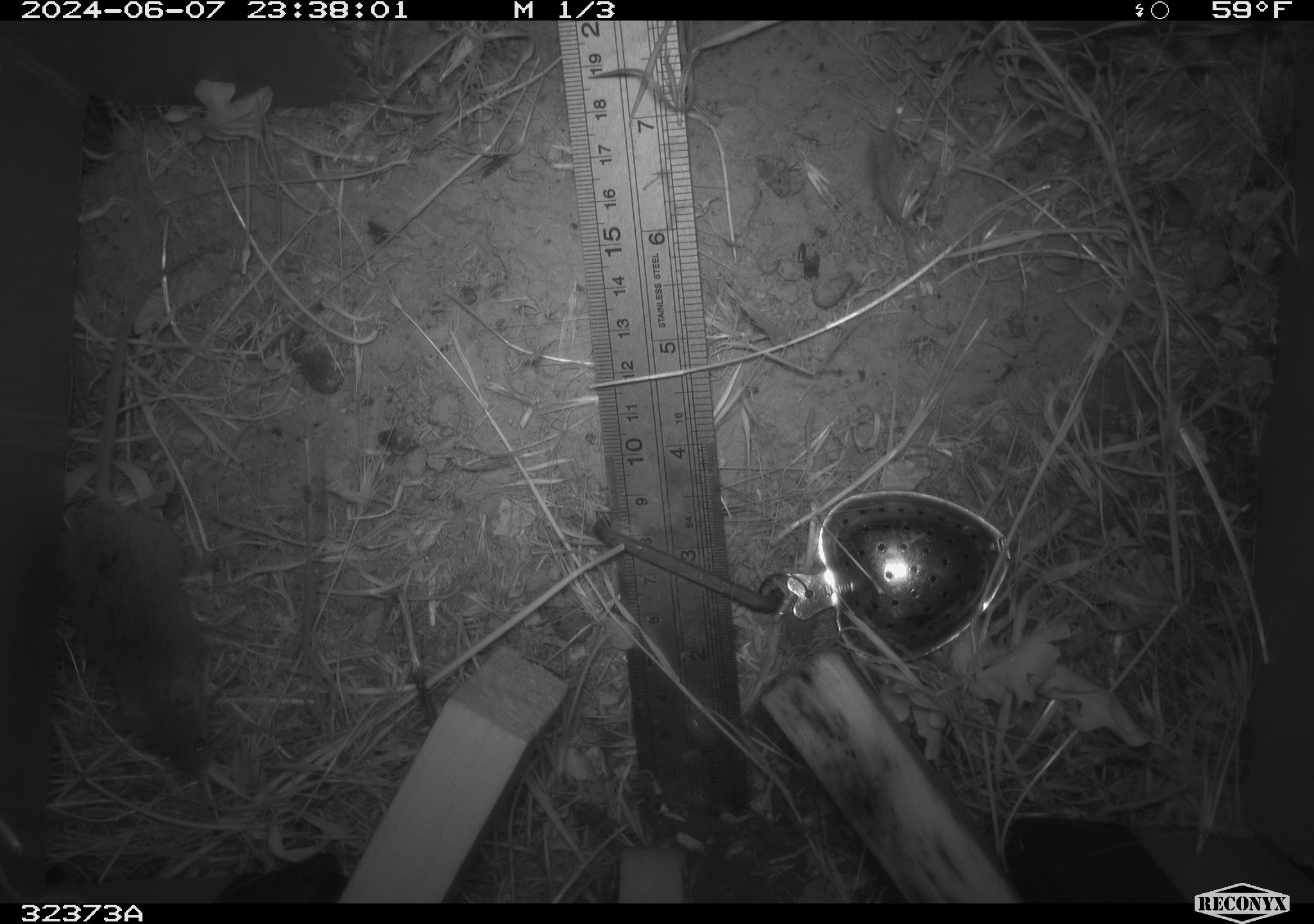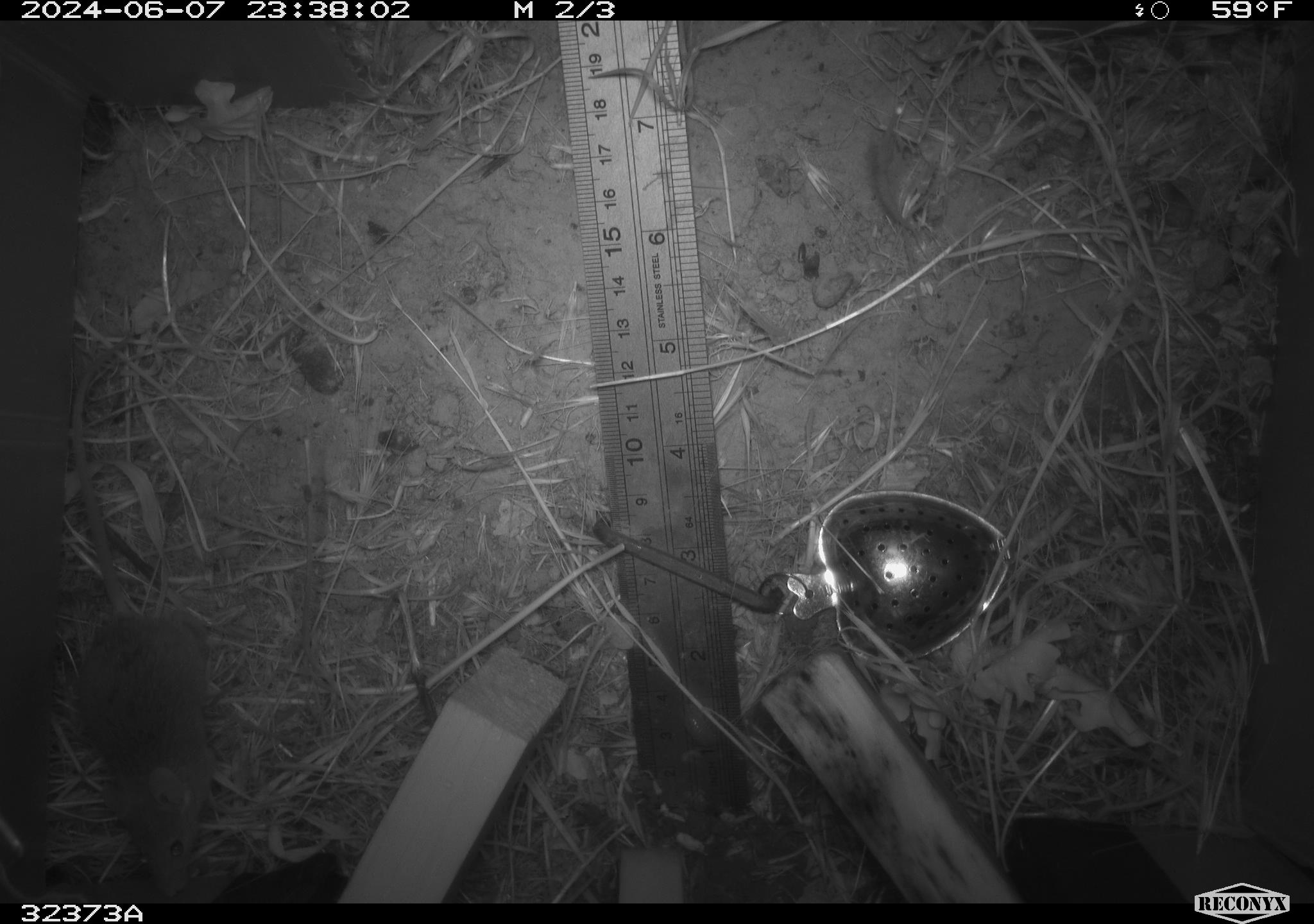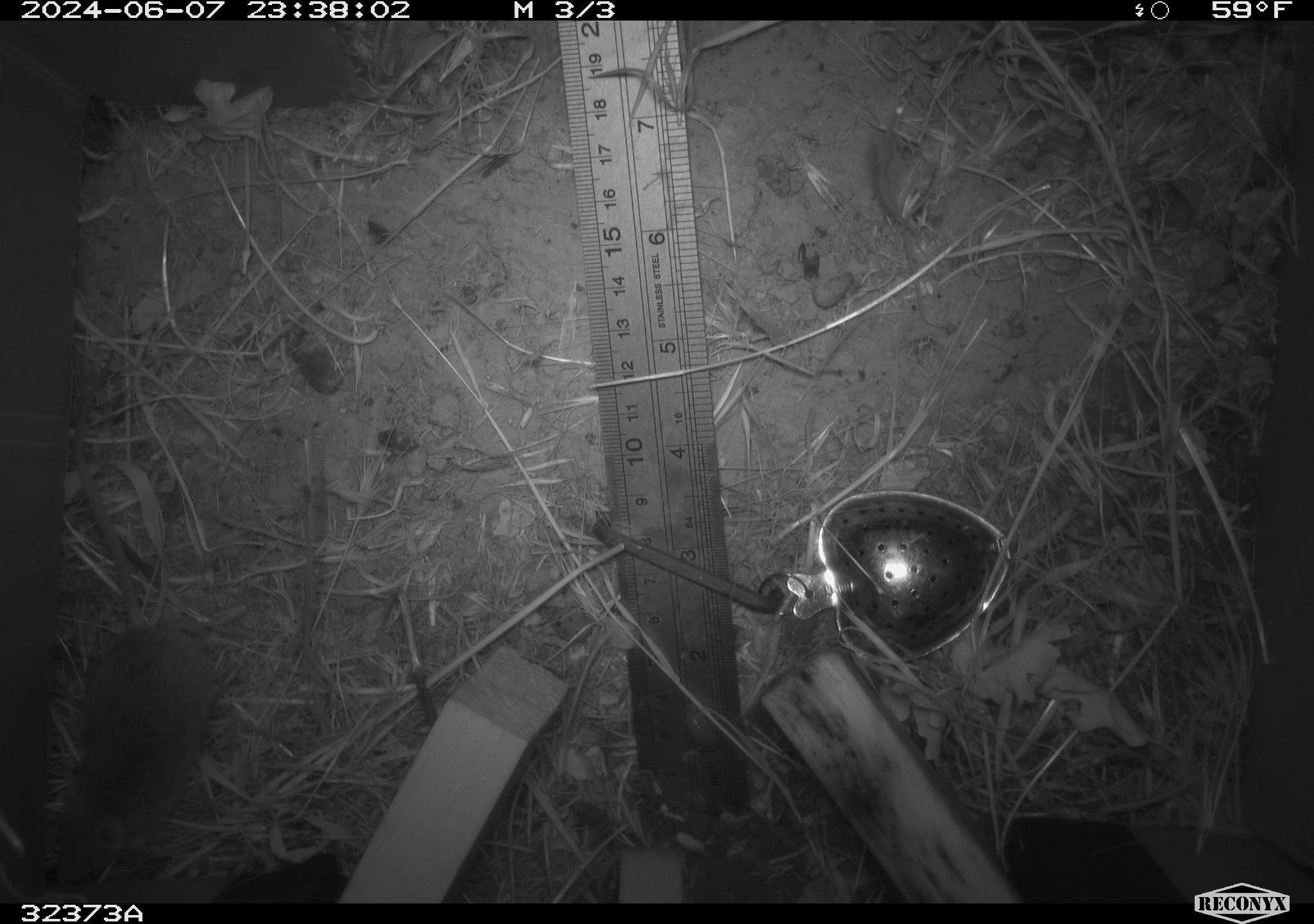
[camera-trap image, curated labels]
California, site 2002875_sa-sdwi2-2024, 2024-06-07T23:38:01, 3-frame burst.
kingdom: Animalia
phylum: Chordata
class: Mammalia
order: Rodentia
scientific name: Rodentia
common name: mouse species